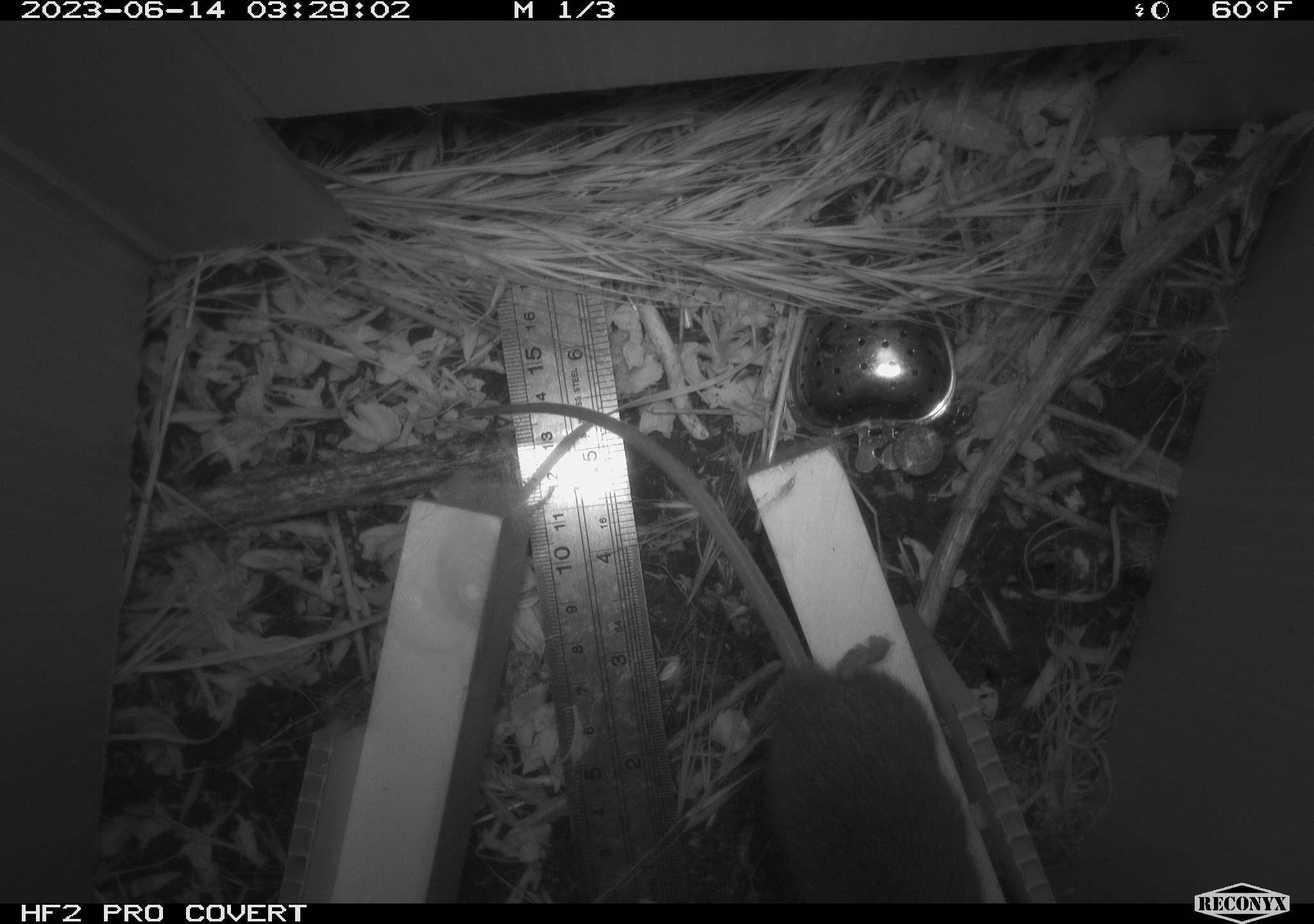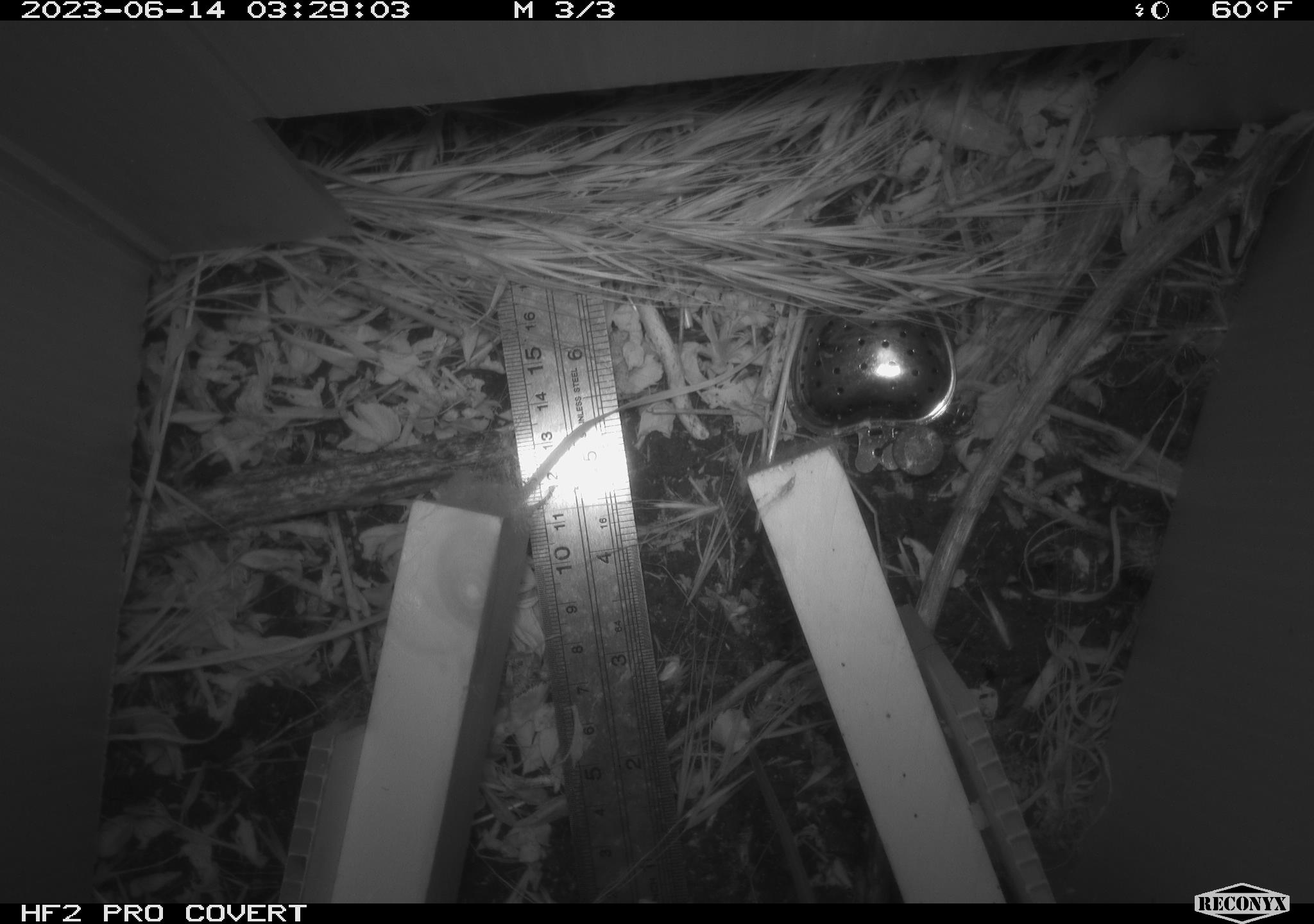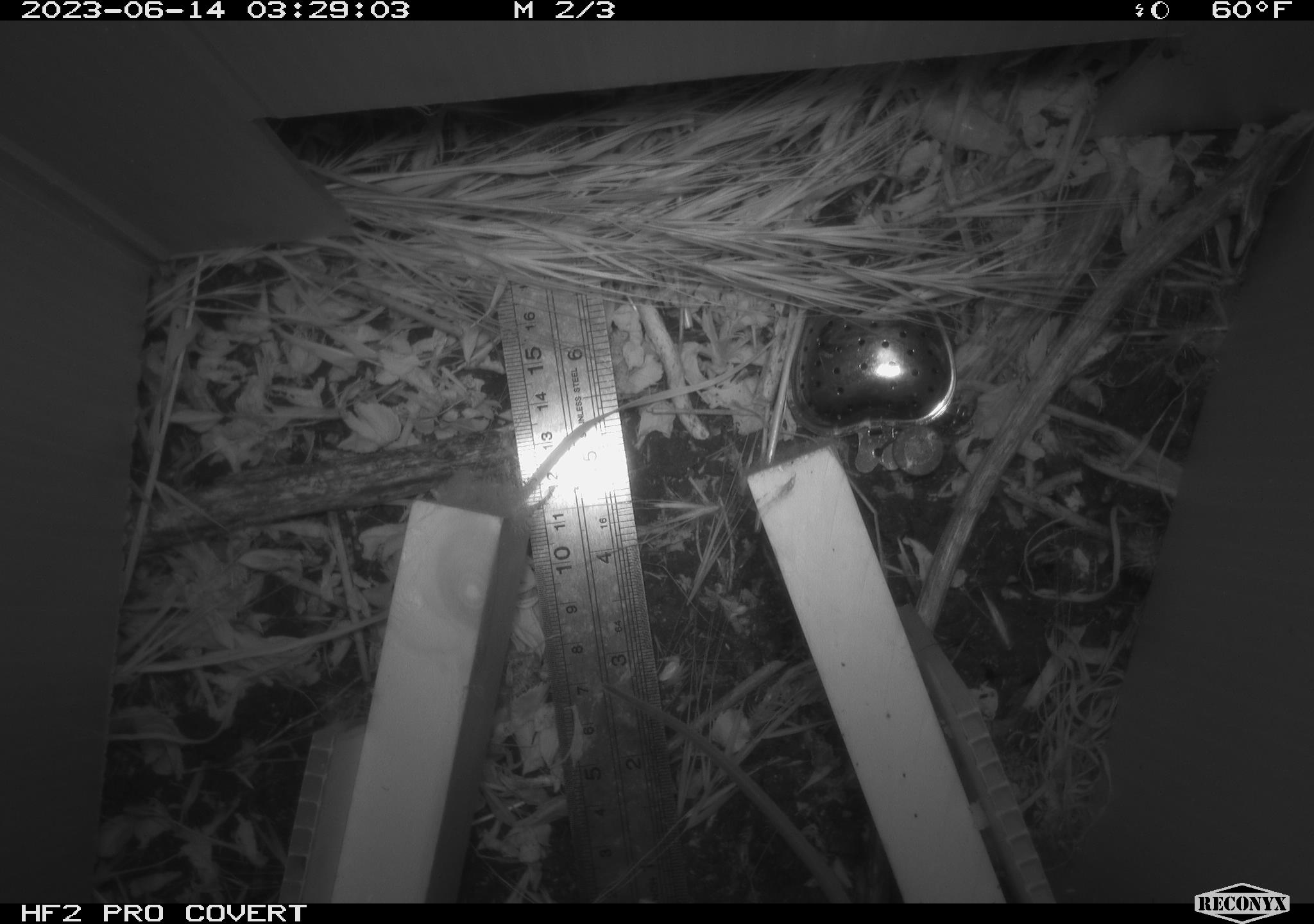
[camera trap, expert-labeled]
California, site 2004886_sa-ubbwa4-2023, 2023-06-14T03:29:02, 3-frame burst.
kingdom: Animalia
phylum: Chordata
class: Mammalia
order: Rodentia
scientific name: Rodentia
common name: mouse species